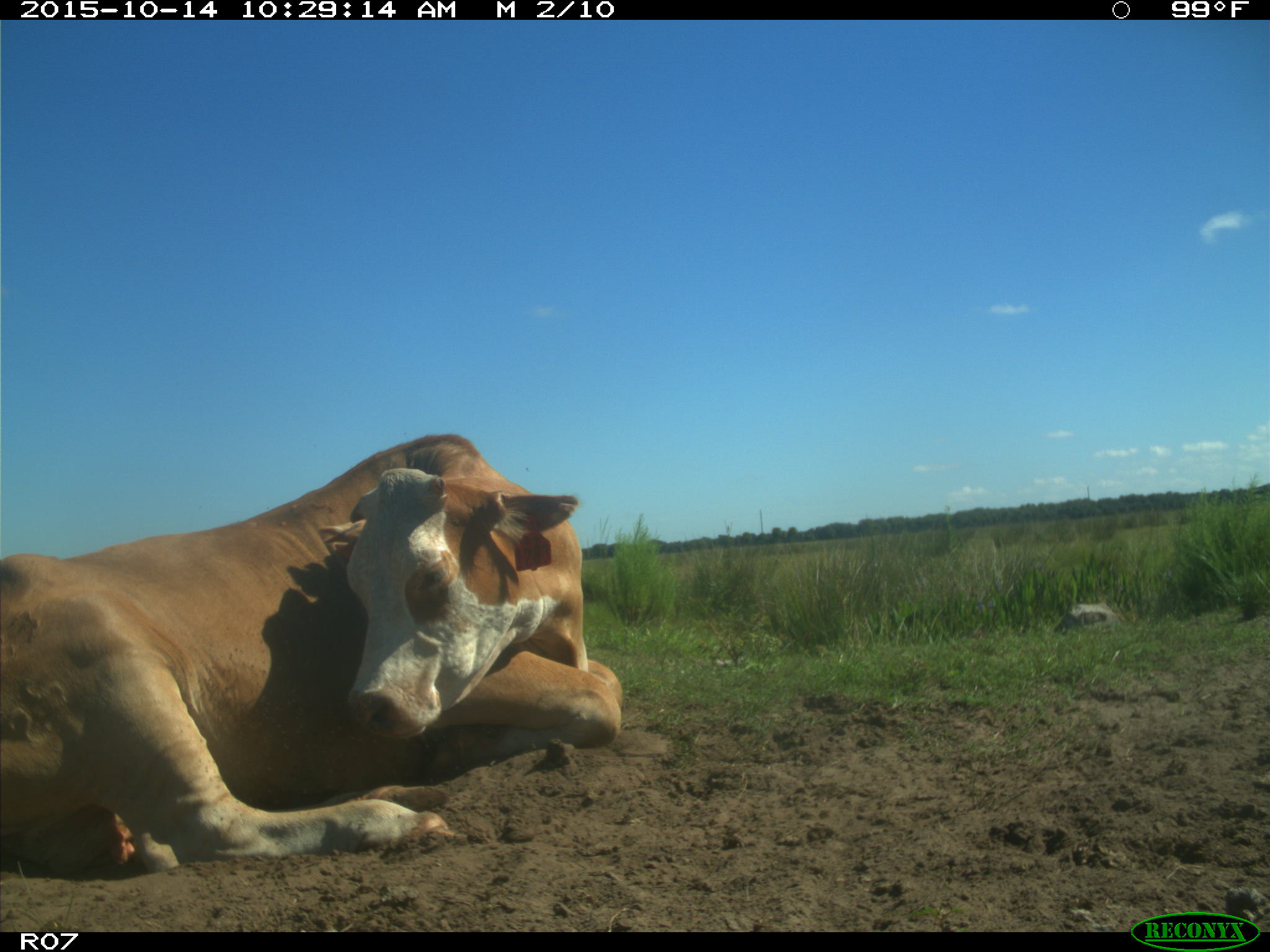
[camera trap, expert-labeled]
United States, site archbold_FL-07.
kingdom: Animalia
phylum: Chordata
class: Mammalia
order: Artiodactyla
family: Bovidae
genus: Bos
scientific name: Bos taurus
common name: domestic cow